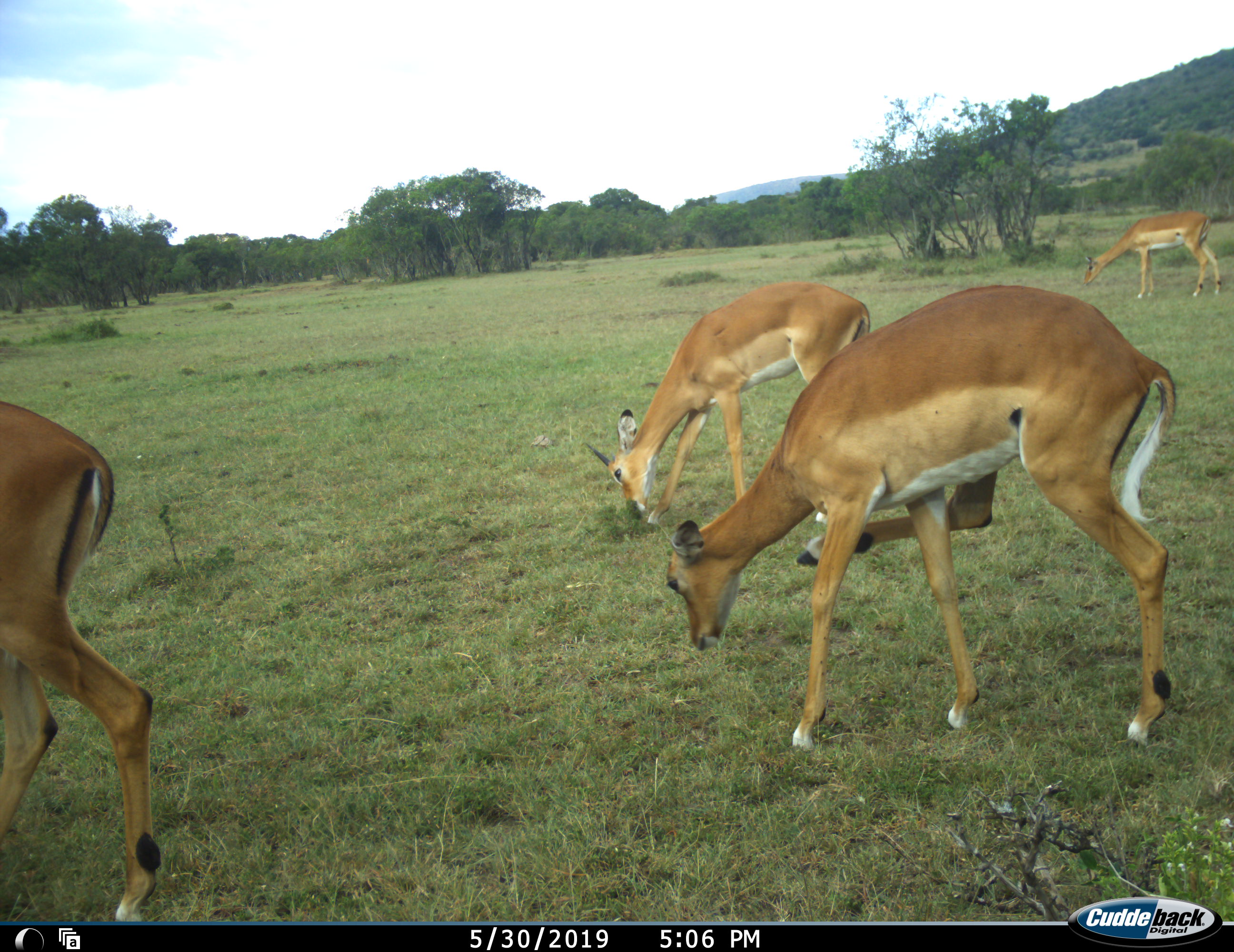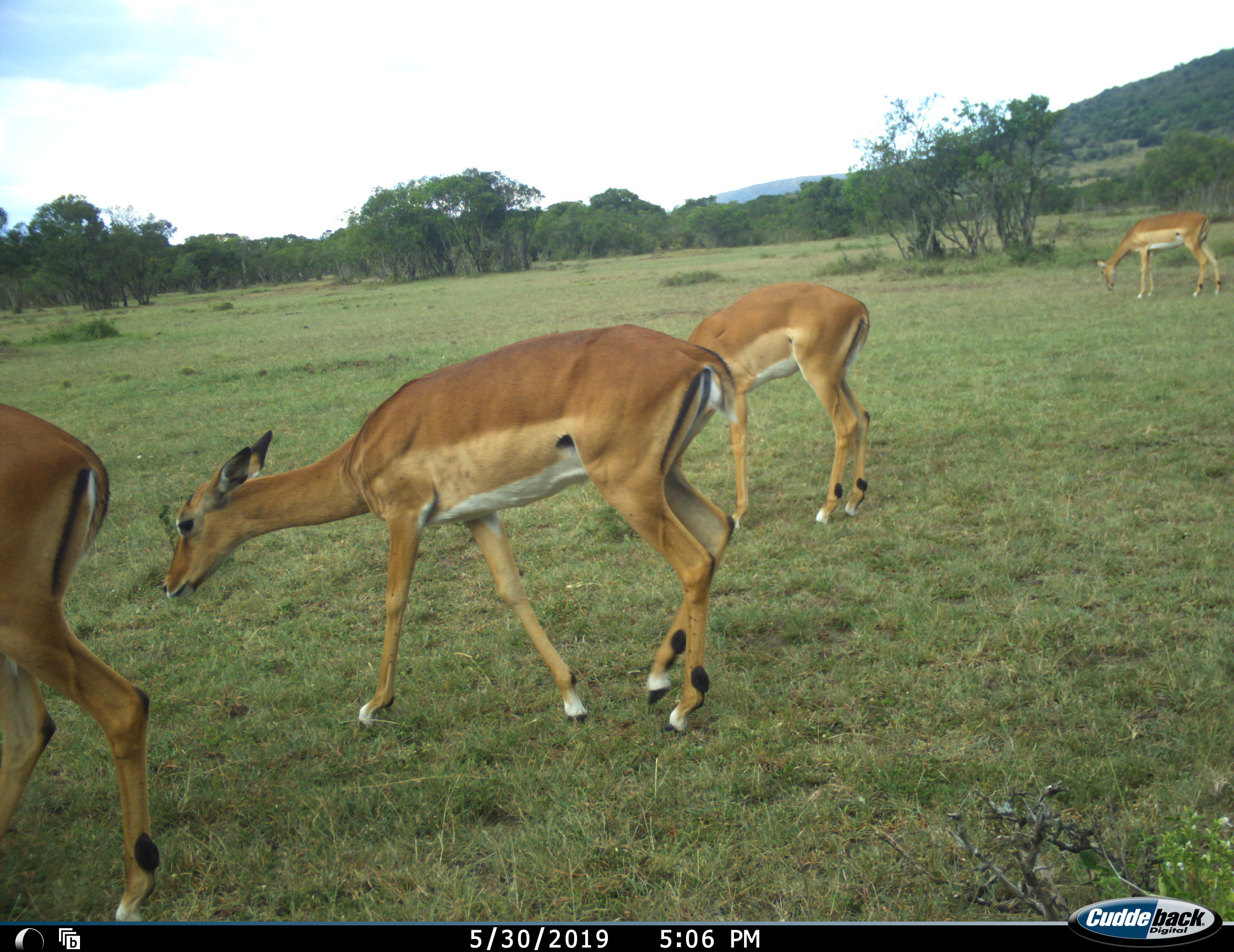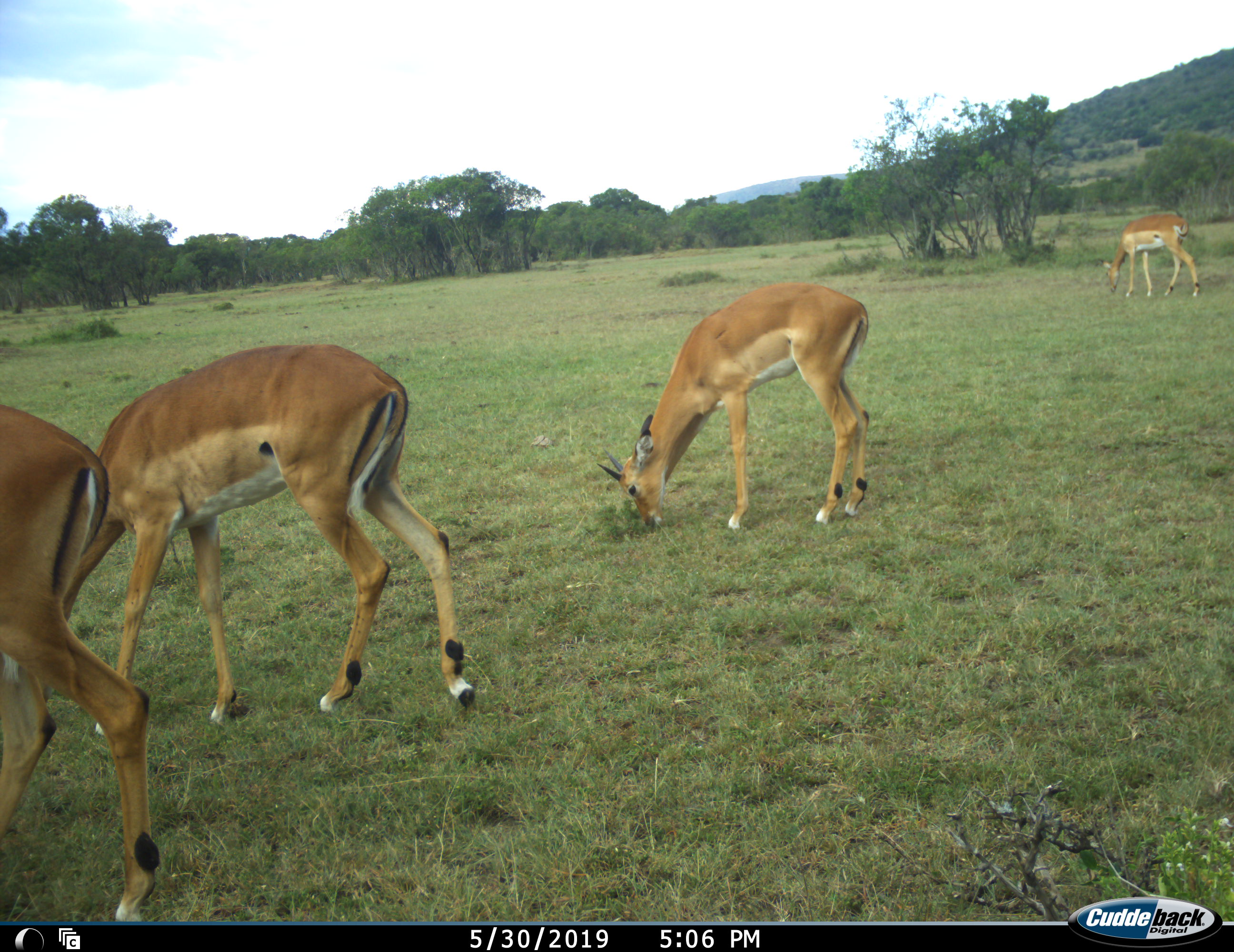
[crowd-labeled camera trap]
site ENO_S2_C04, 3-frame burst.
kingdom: Animalia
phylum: Chordata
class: Mammalia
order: Artiodactyla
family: Bovidae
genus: Aepyceros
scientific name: Aepyceros melampus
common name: impala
Impala (Aepyceros melampus), count 4. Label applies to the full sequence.